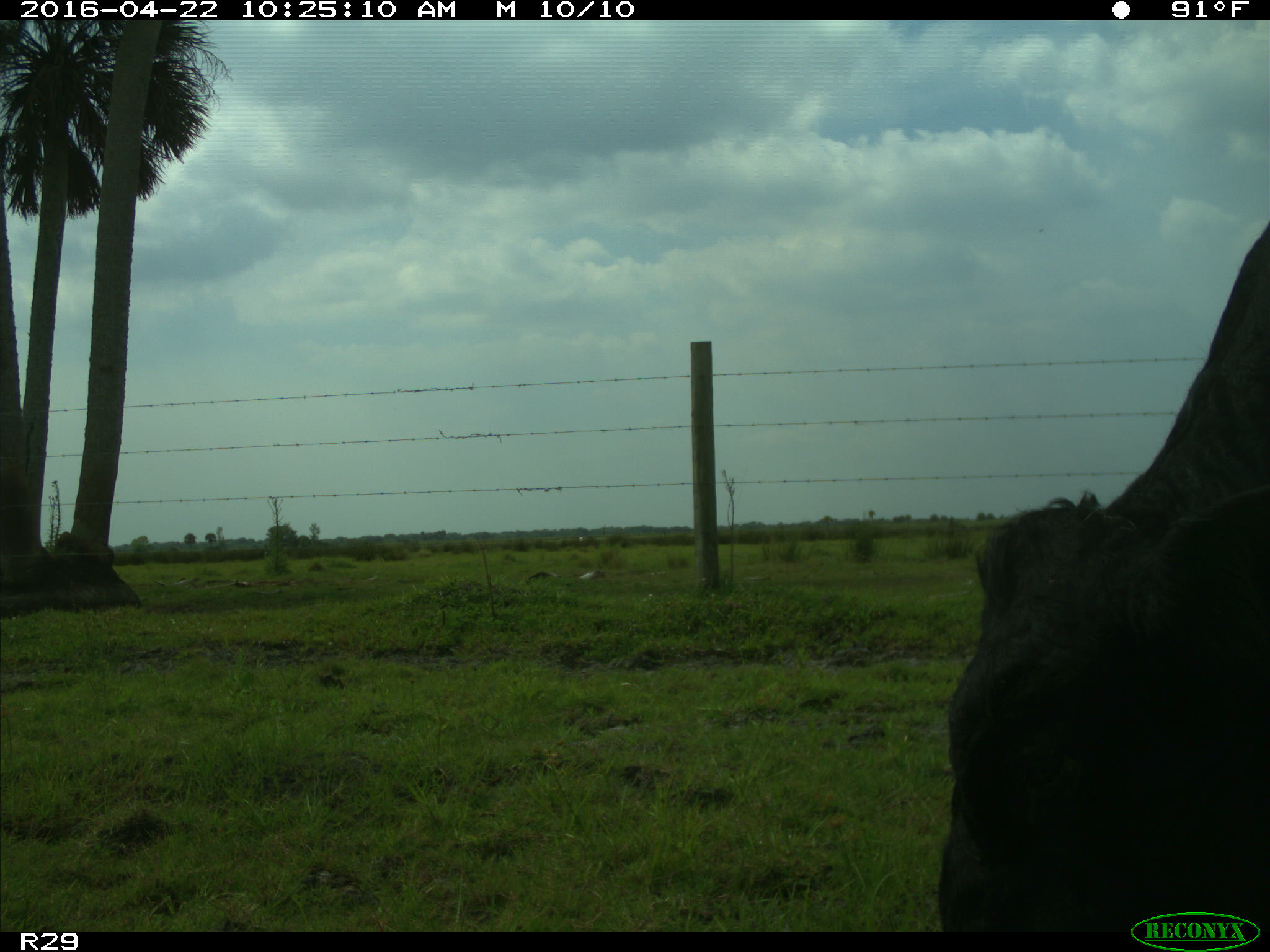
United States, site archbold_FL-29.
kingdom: Animalia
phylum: Chordata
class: Mammalia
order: Artiodactyla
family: Bovidae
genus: Bos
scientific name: Bos taurus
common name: domestic cow